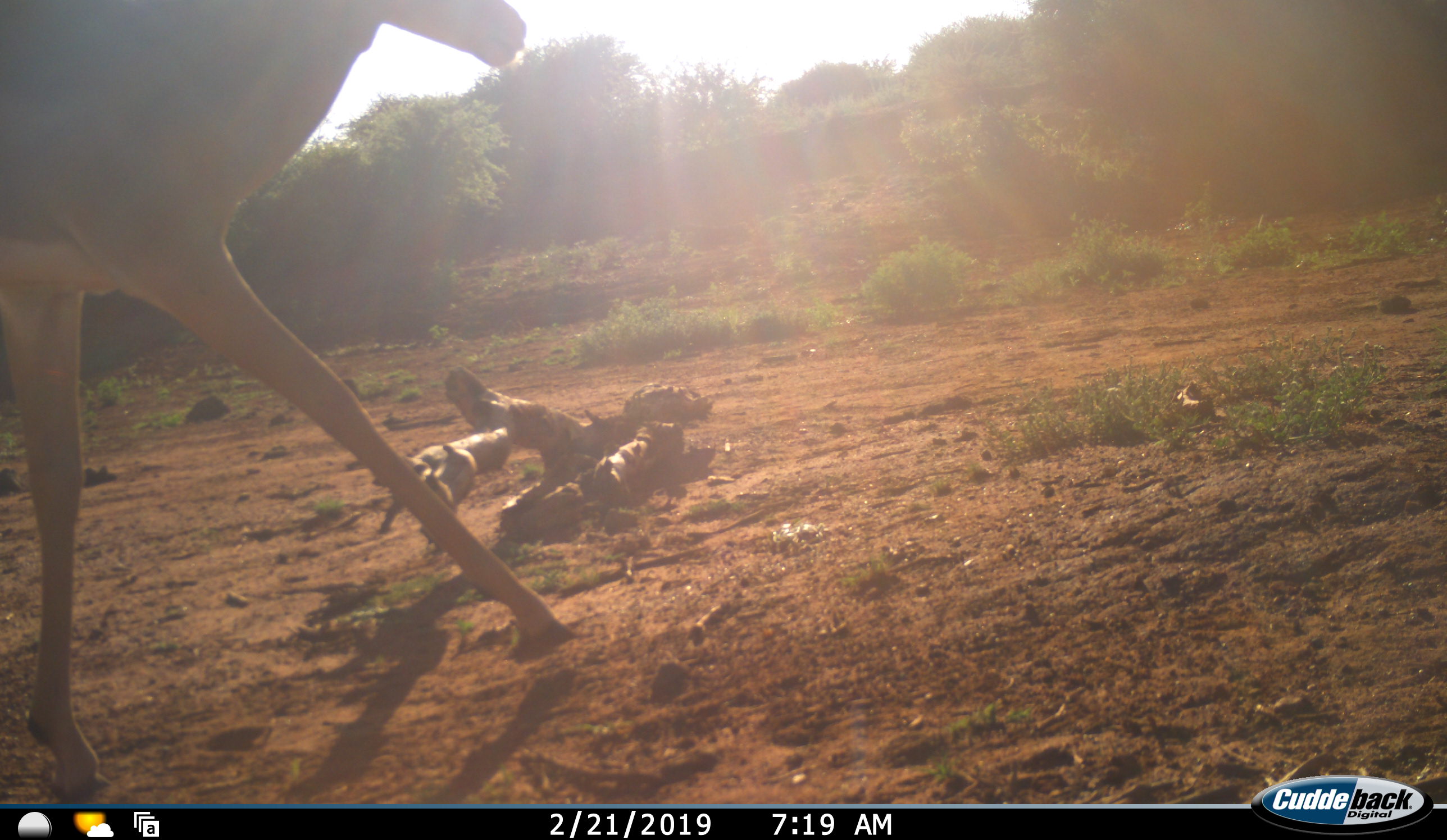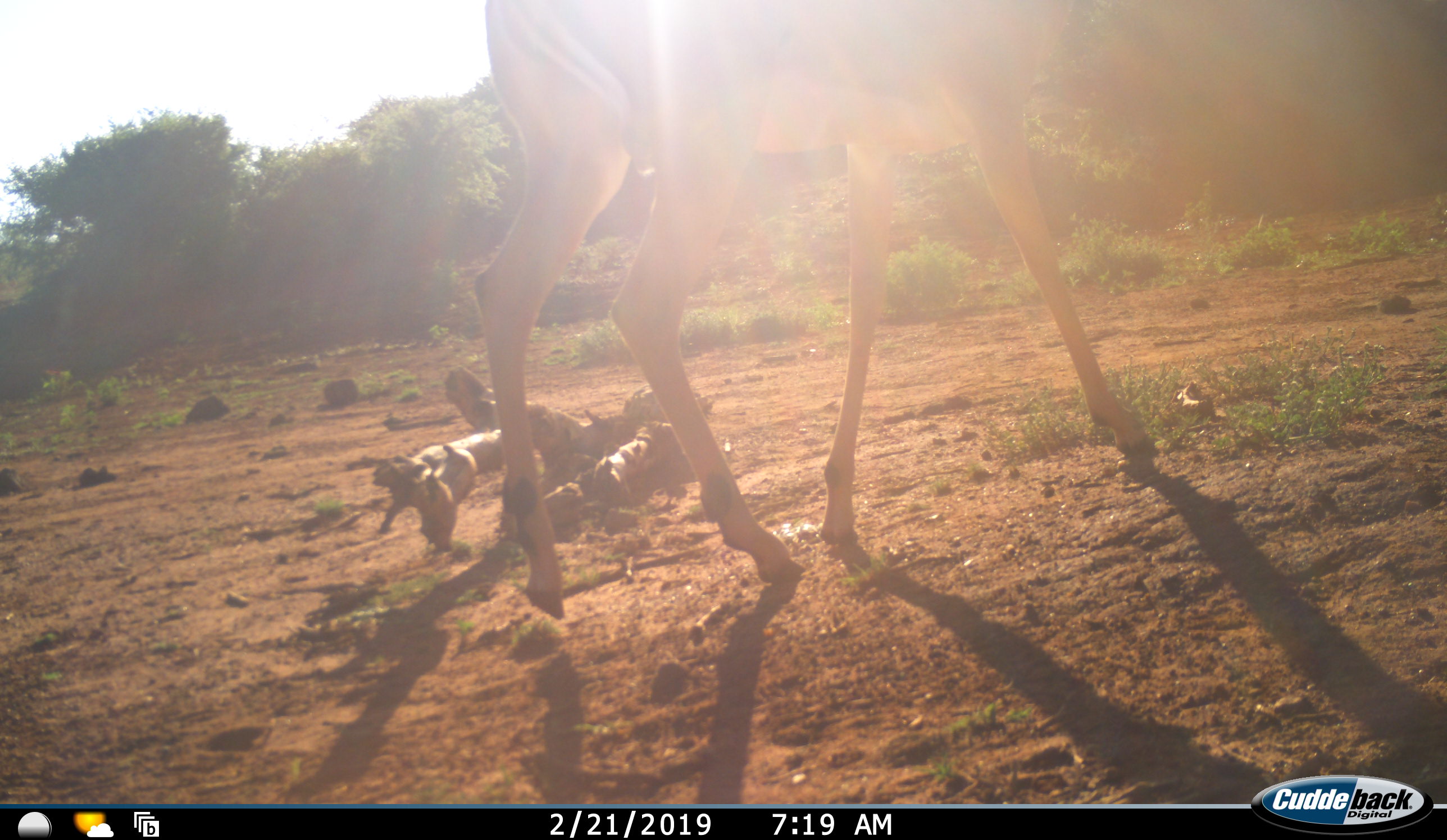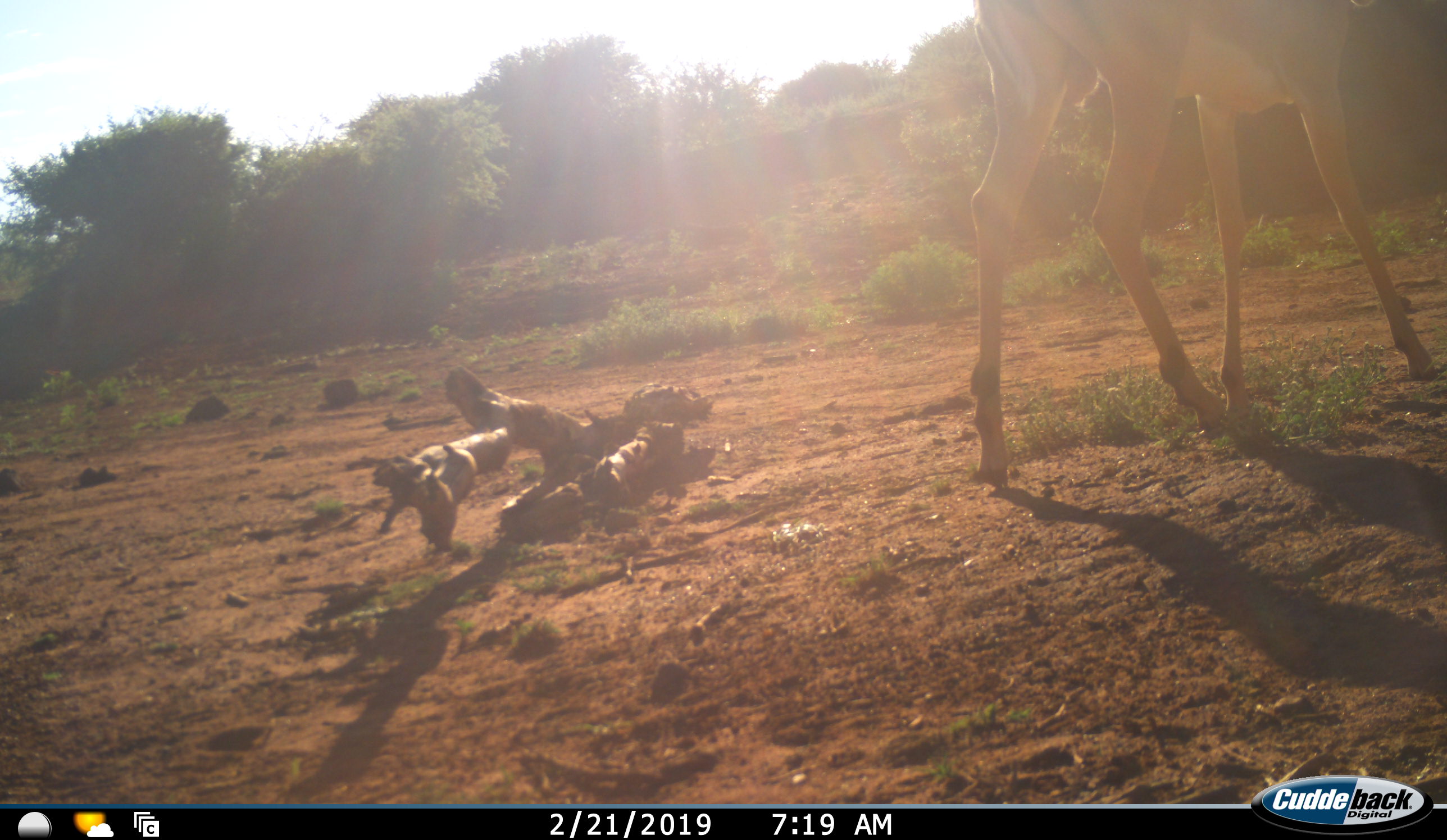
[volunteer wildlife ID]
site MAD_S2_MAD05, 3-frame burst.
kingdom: Animalia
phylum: Chordata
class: Mammalia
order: Artiodactyla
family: Bovidae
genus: Aepyceros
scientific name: Aepyceros melampus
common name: impala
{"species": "impala (Aepyceros melampus)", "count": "1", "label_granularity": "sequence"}